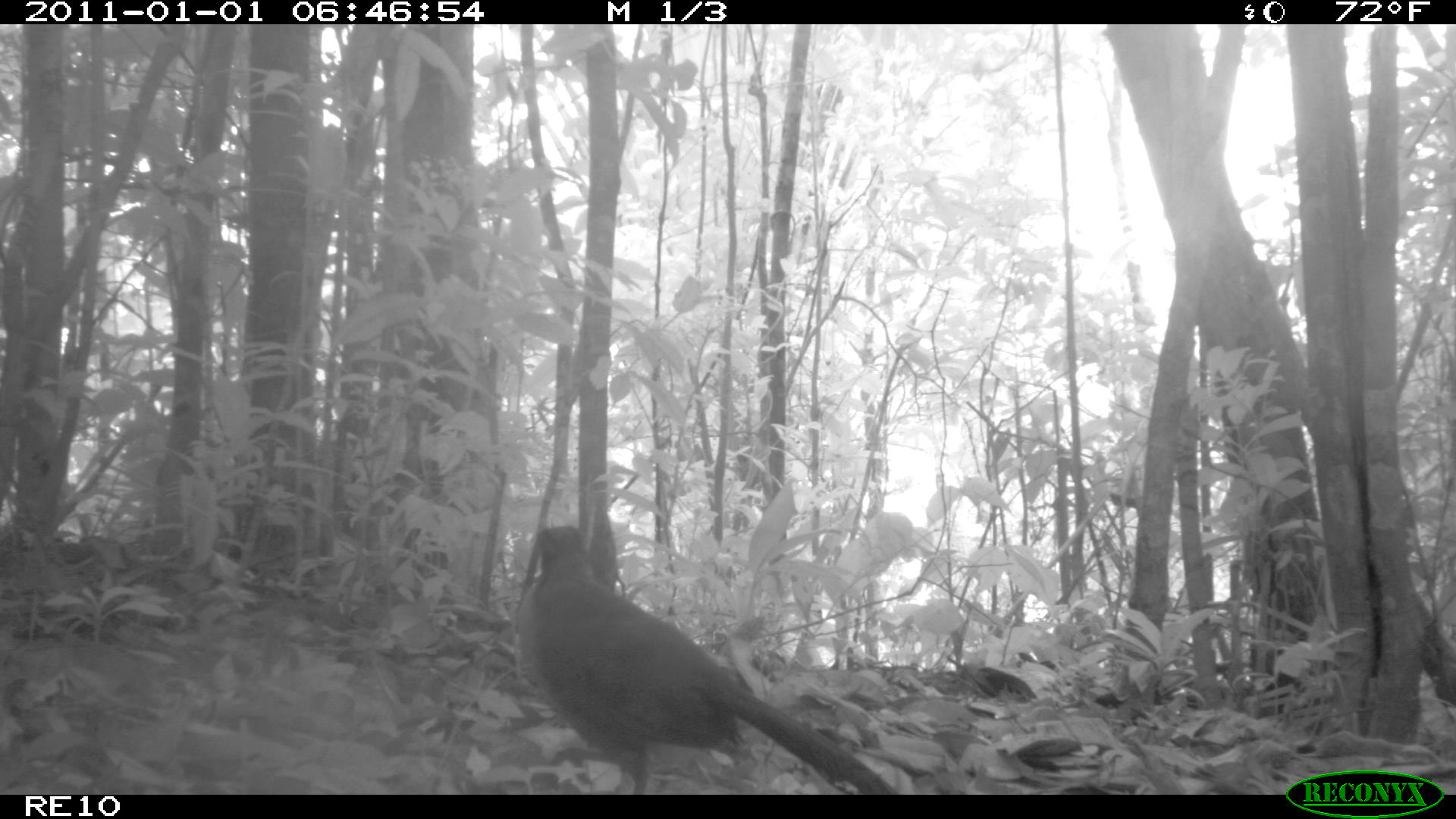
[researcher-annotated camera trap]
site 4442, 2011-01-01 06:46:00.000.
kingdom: Animalia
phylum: Chordata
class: Aves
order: Cuculiformes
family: Cuculidae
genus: Coua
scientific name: Coua serriana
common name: red-breasted coua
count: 1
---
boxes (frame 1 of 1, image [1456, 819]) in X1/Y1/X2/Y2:
coua serriana: 518/522/912/795